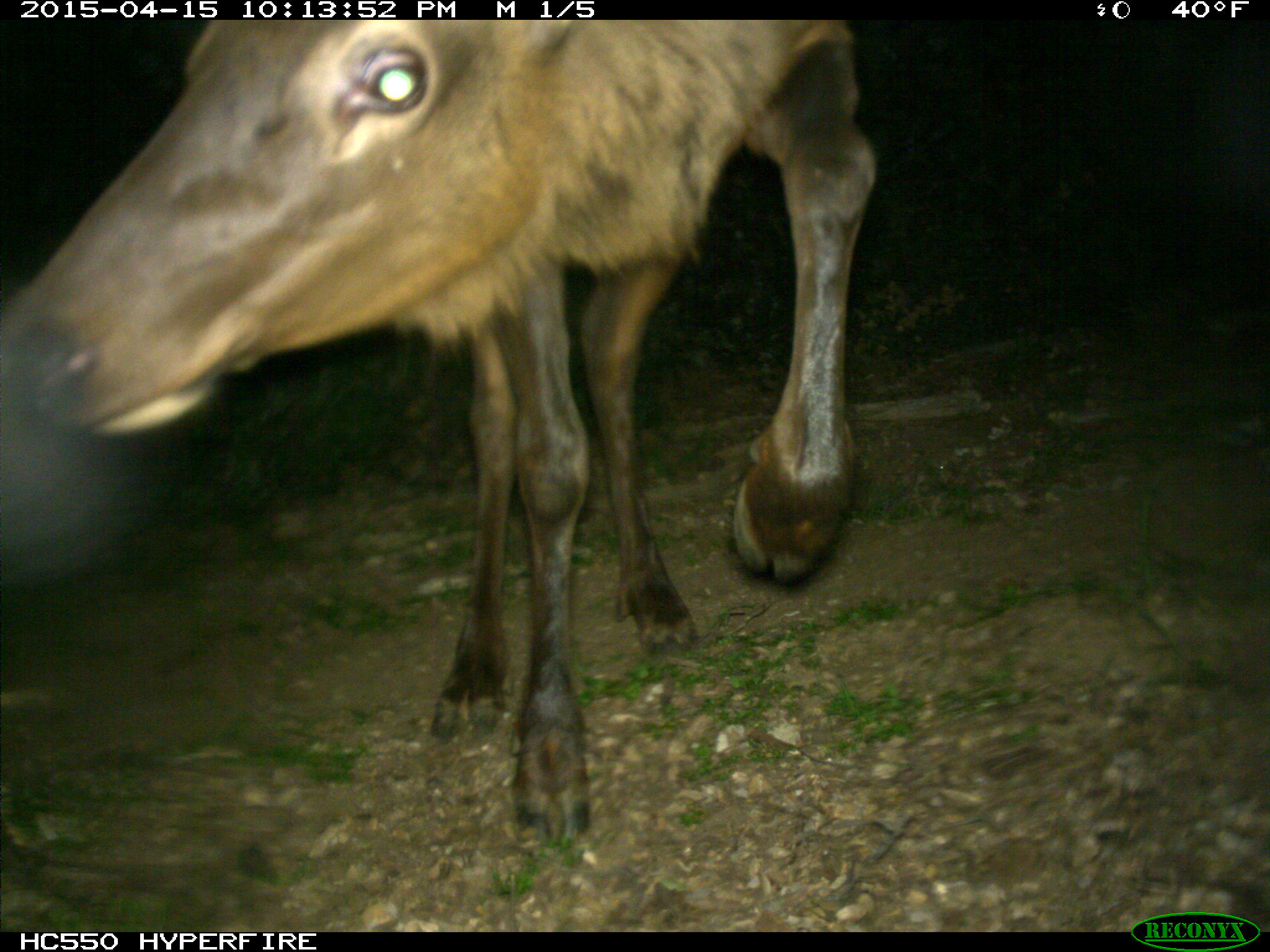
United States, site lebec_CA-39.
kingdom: Animalia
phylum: Chordata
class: Mammalia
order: Artiodactyla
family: Cervidae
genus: Cervus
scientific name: Cervus canadensis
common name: elk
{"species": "Cervus canadensis (elk)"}